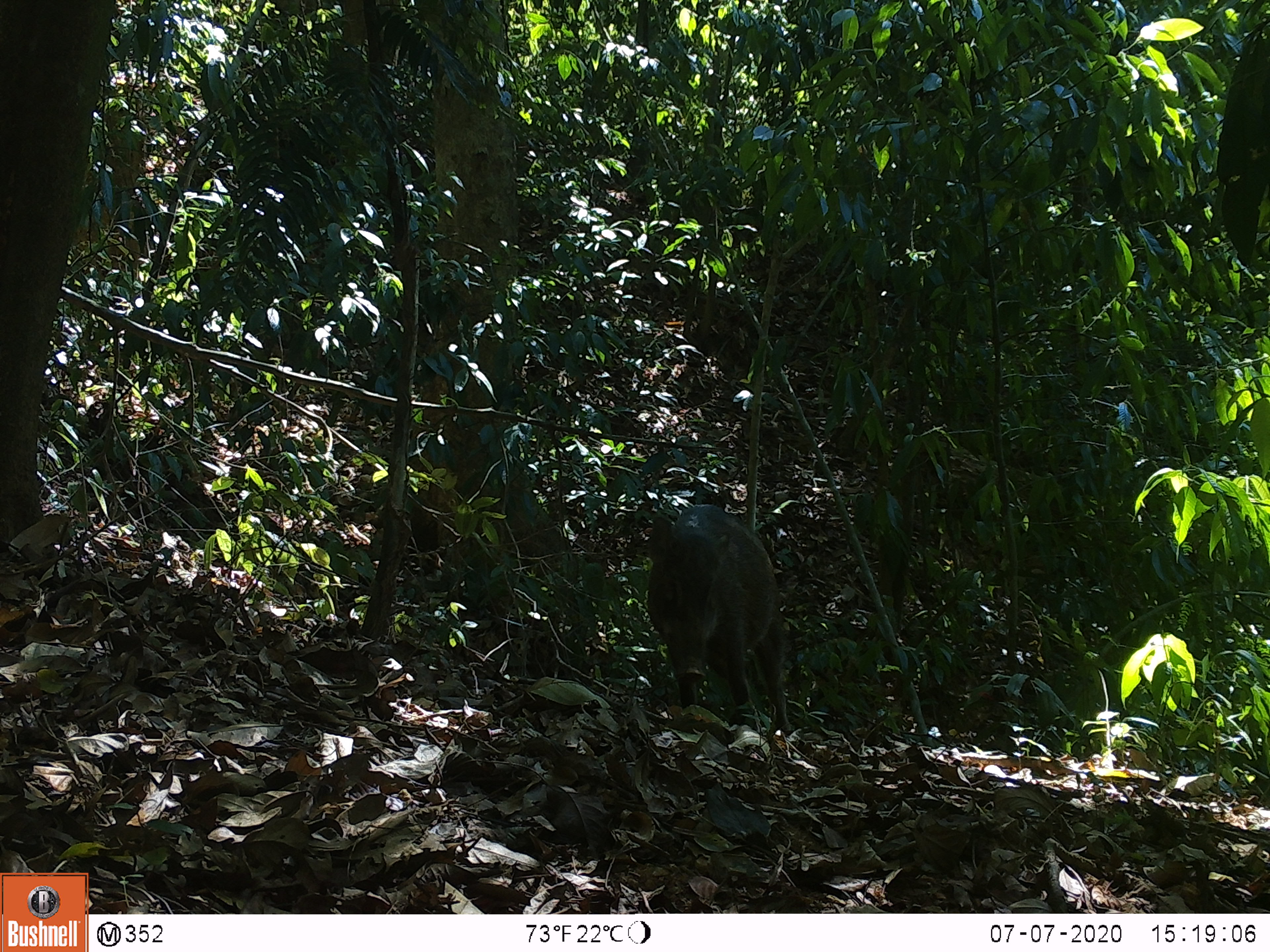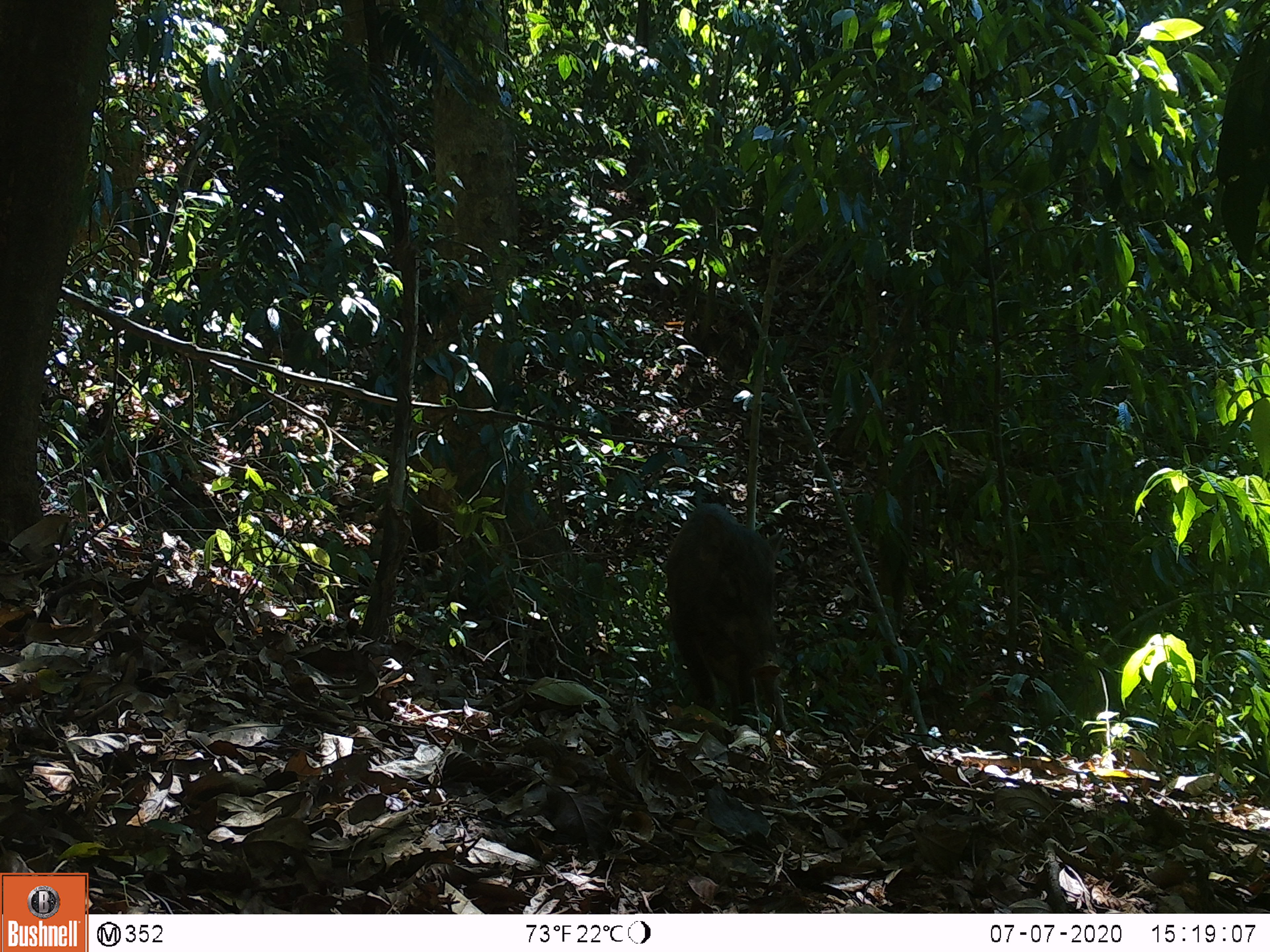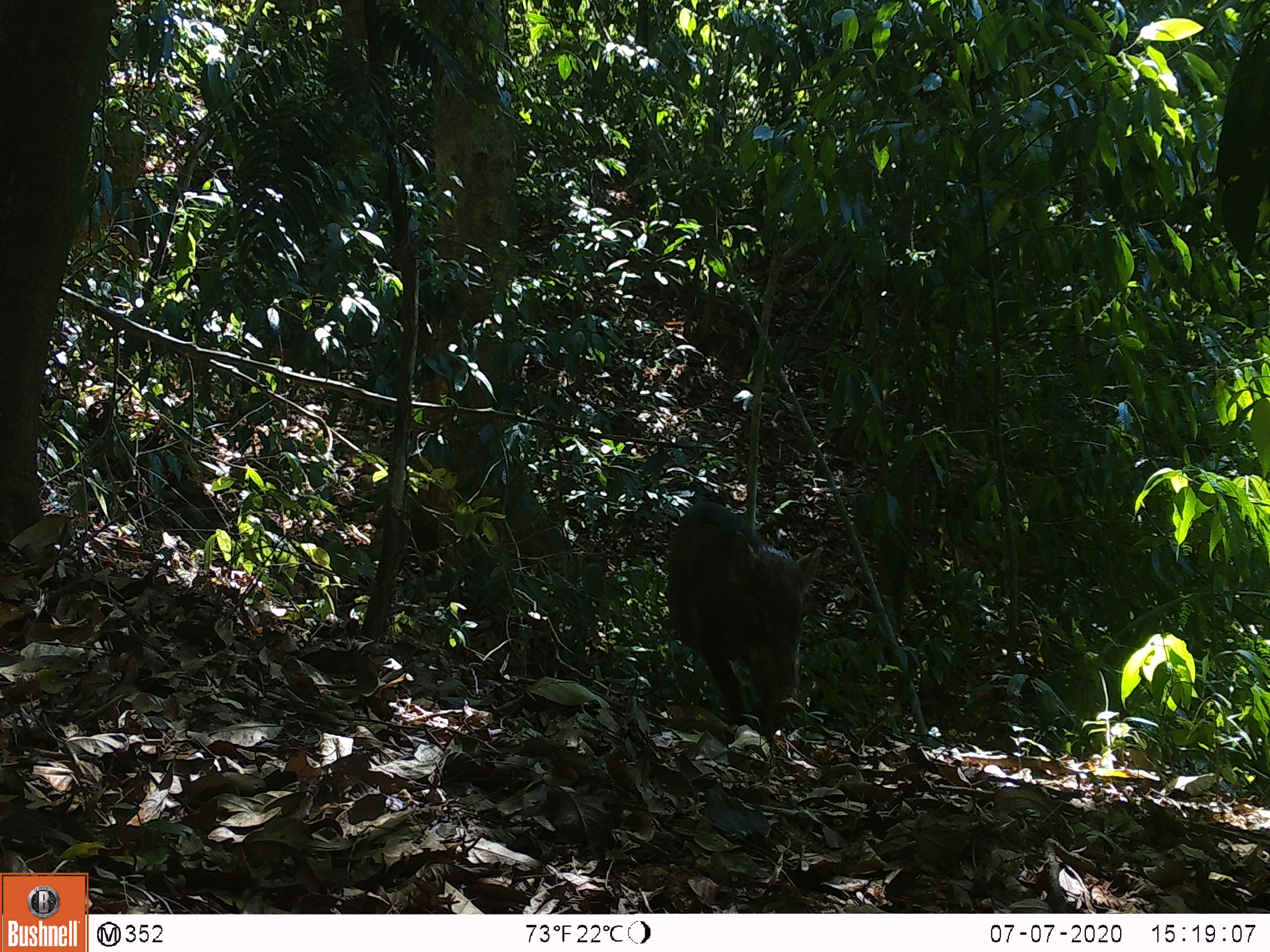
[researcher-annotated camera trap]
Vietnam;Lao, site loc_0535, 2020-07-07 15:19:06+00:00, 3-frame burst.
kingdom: Animalia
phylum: Chordata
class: Mammalia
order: Artiodactyla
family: Suidae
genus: Sus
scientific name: Sus scrofa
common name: eurasian wild pig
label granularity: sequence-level